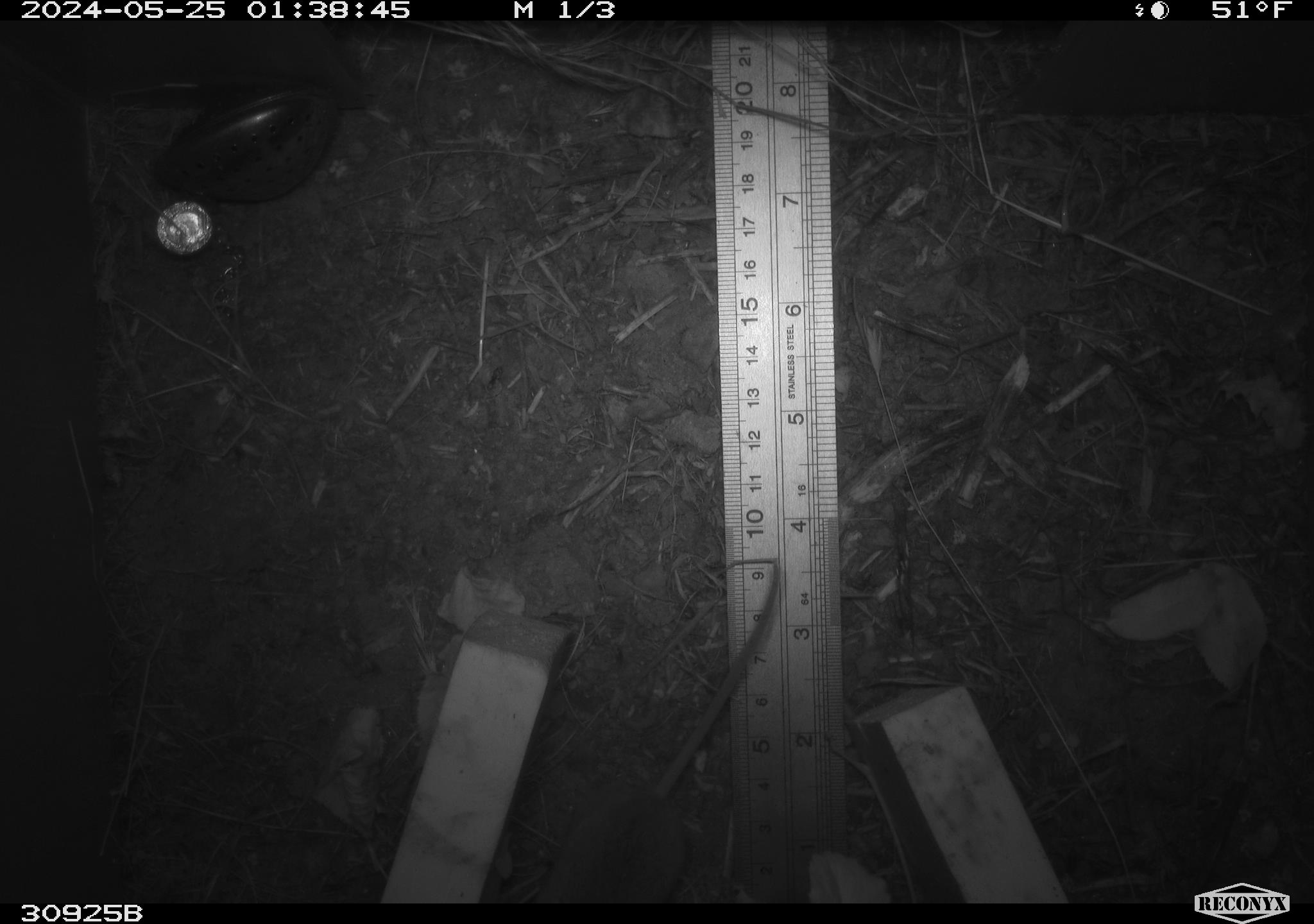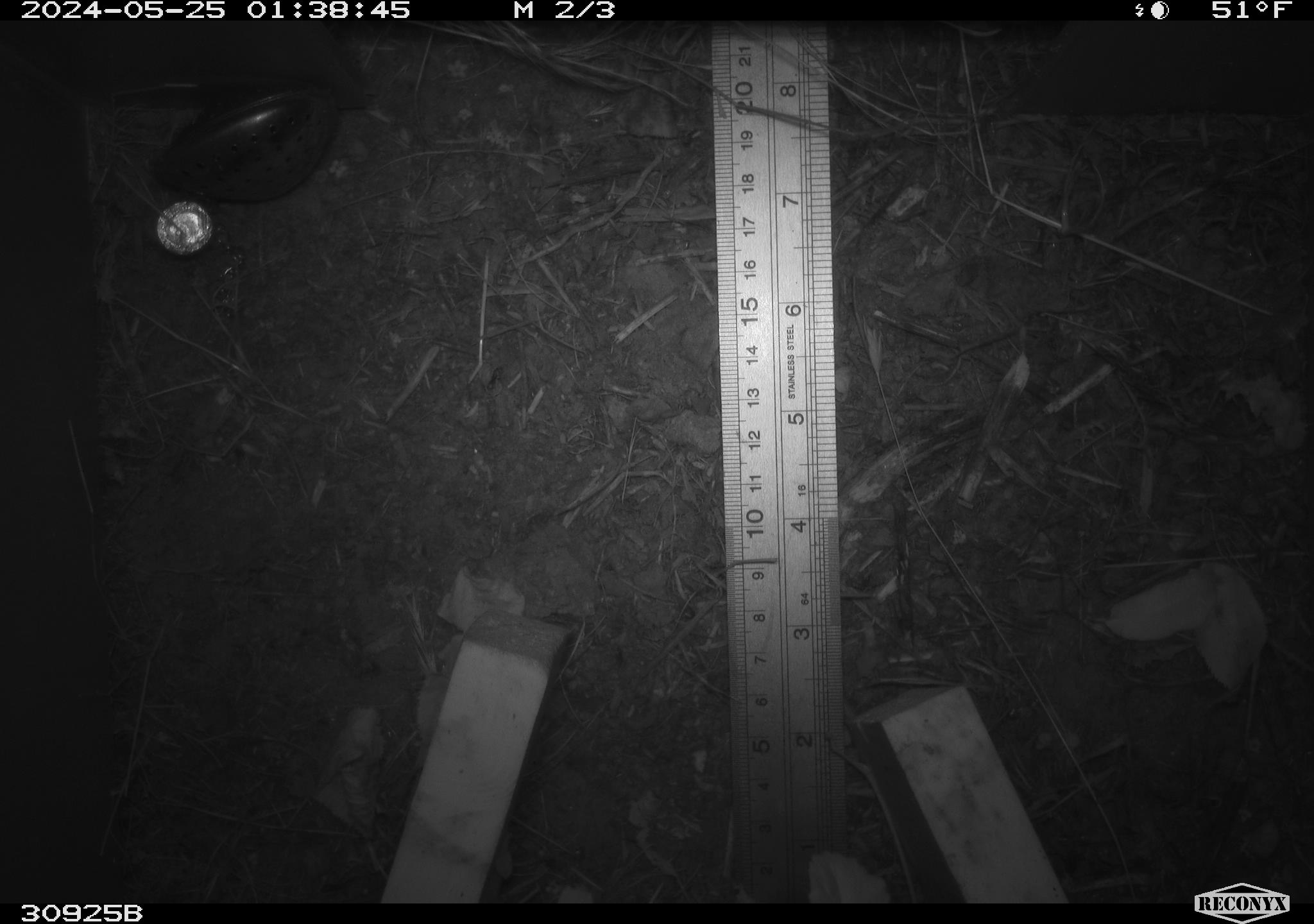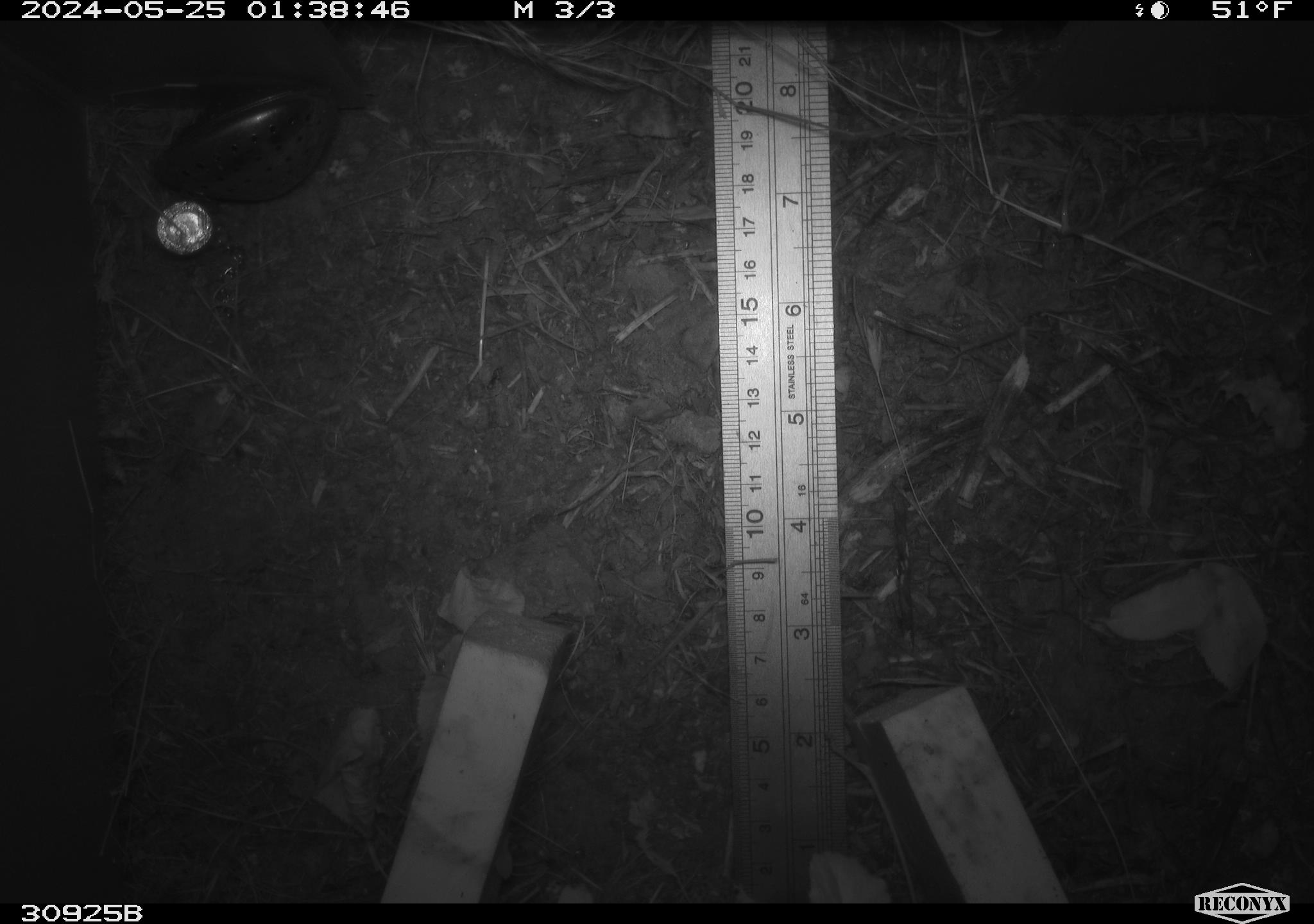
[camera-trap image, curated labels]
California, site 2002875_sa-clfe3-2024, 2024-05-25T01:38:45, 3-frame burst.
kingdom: Animalia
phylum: Chordata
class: Mammalia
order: Rodentia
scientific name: Rodentia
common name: mouse species